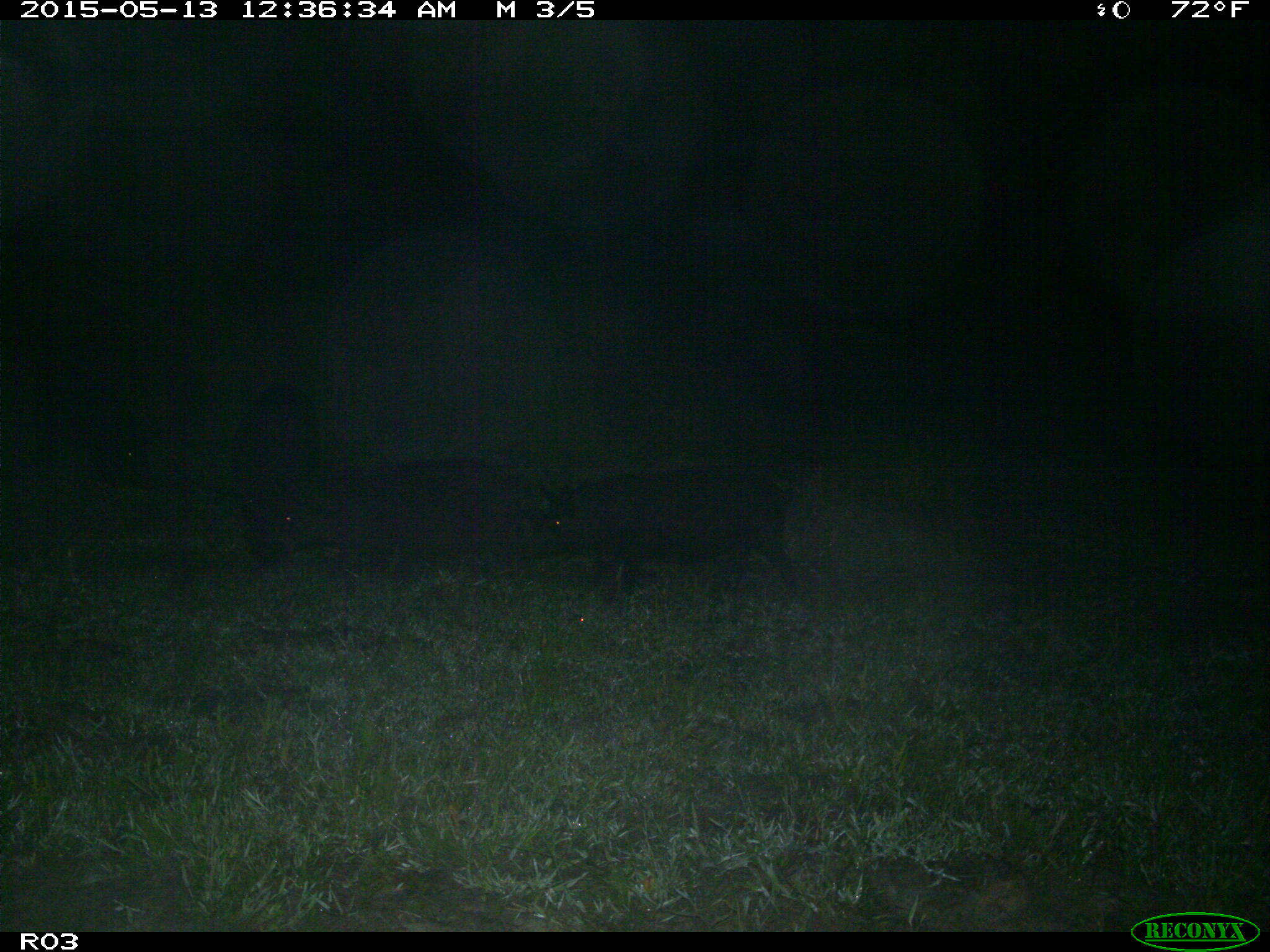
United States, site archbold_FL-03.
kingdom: Animalia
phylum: Chordata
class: Mammalia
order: Artiodactyla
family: Suidae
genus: Sus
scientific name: Sus scrofa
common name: wild boar